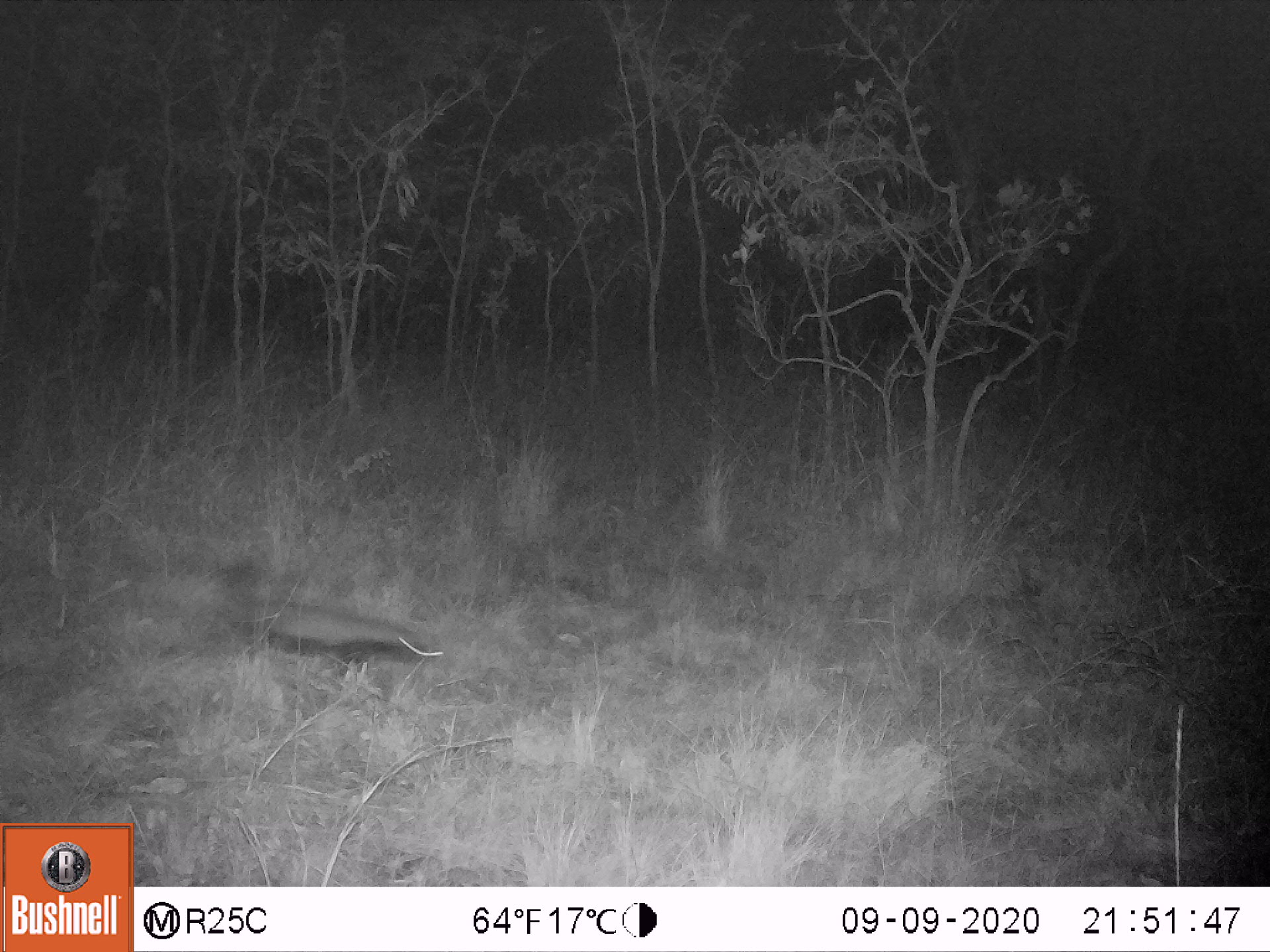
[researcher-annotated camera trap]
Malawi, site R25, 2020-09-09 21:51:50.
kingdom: Animalia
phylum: Chordata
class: Mammalia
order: Carnivora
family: Mustelidae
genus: Mellivora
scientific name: Mellivora capensis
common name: honey badger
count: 1